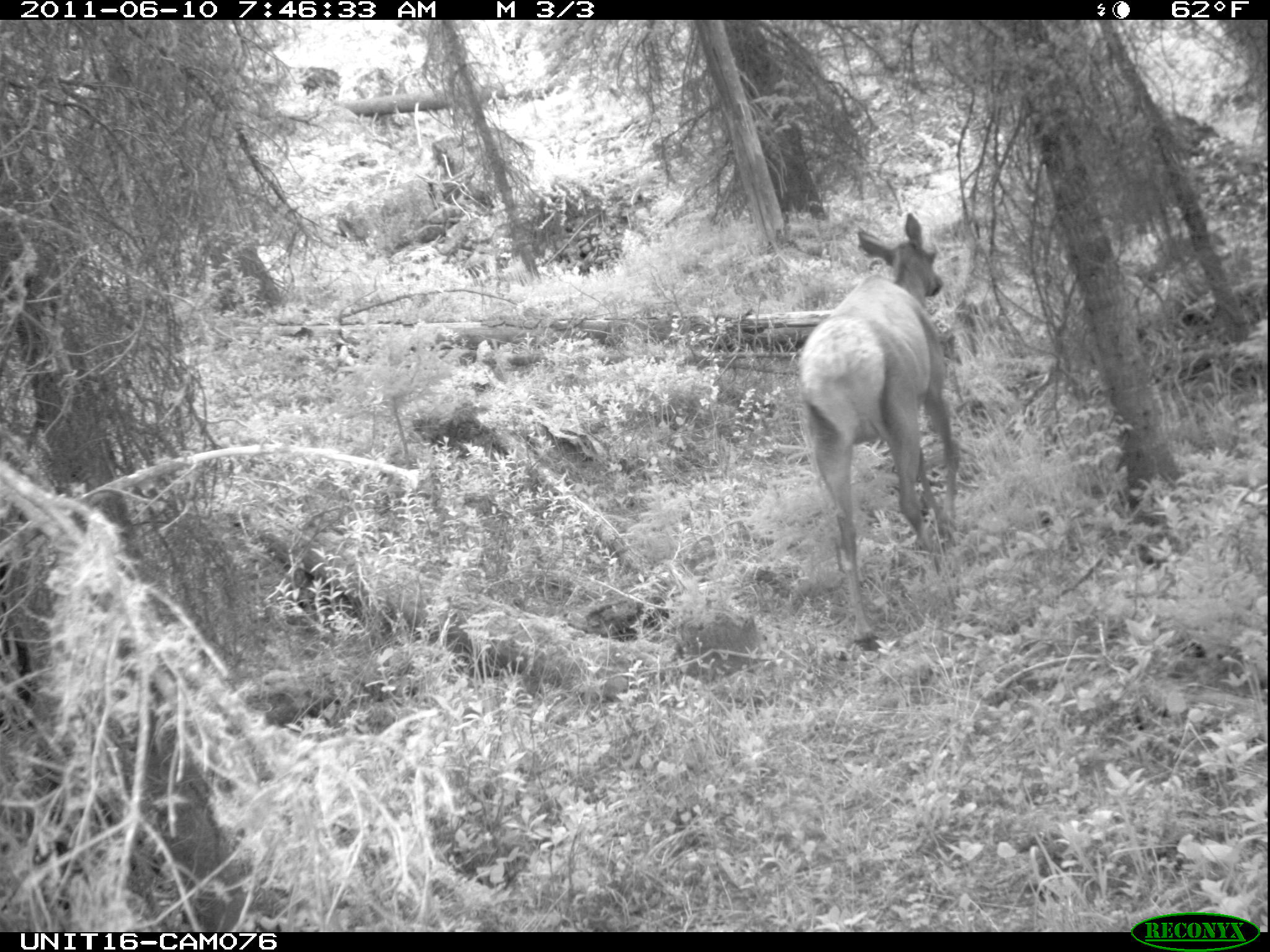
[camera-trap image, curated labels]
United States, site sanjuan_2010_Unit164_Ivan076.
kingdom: Animalia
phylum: Chordata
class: Mammalia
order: Artiodactyla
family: Cervidae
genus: Cervus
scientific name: Cervus elaphus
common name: red deer